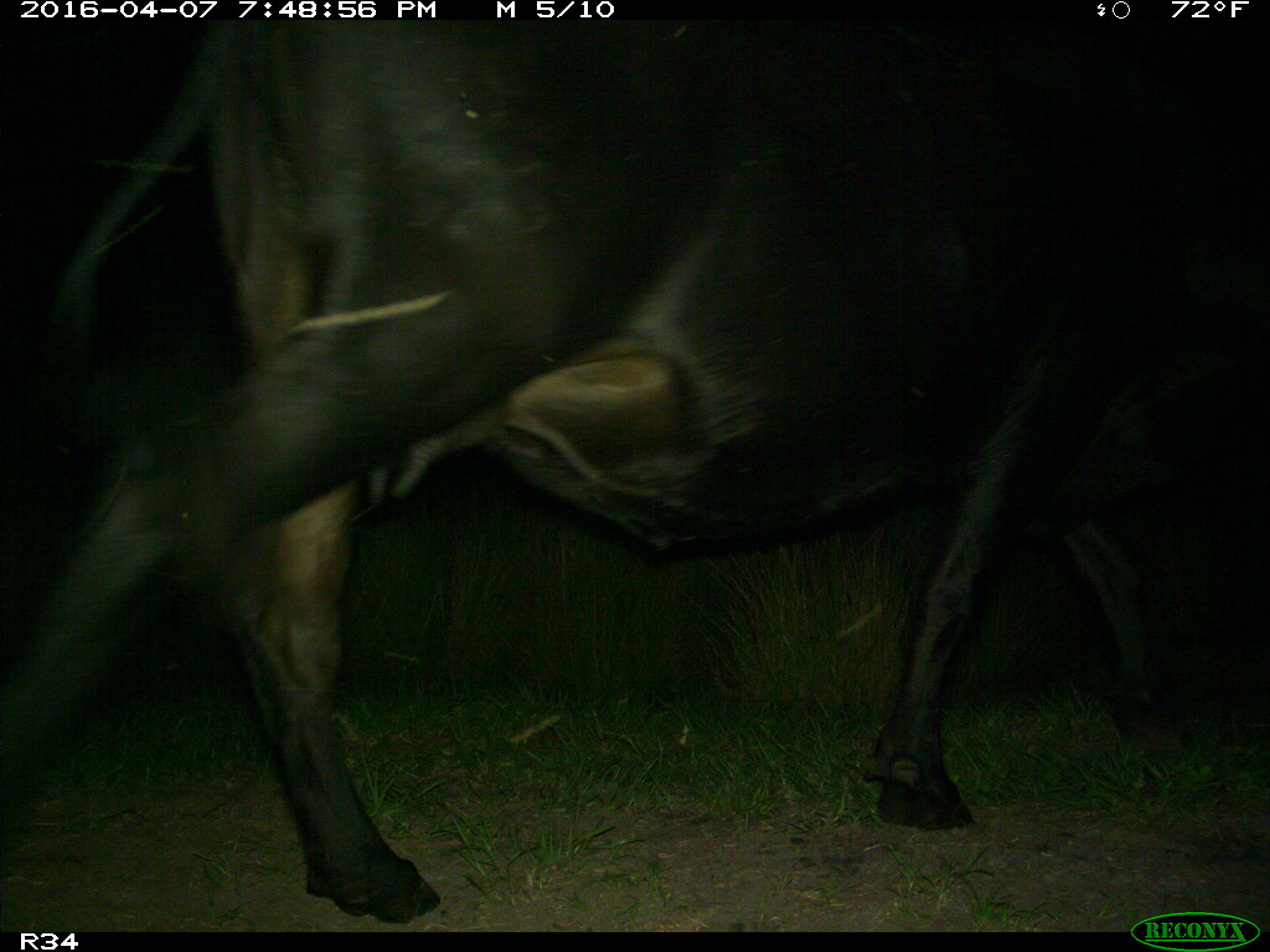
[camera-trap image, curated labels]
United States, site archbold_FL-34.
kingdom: Animalia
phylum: Chordata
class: Mammalia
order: Artiodactyla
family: Bovidae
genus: Bos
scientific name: Bos taurus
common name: domestic cow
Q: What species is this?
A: Bos taurus (domestic cow).